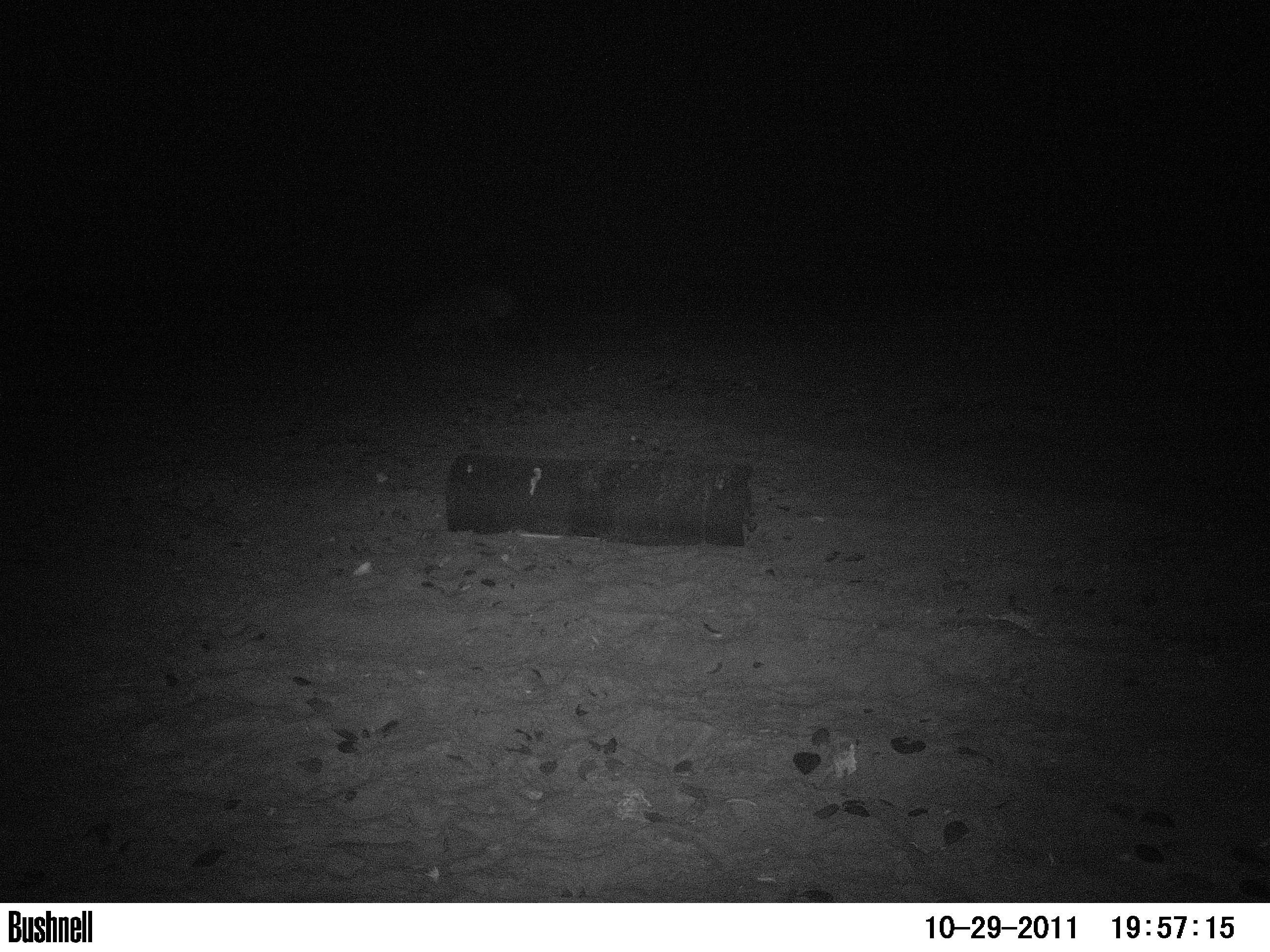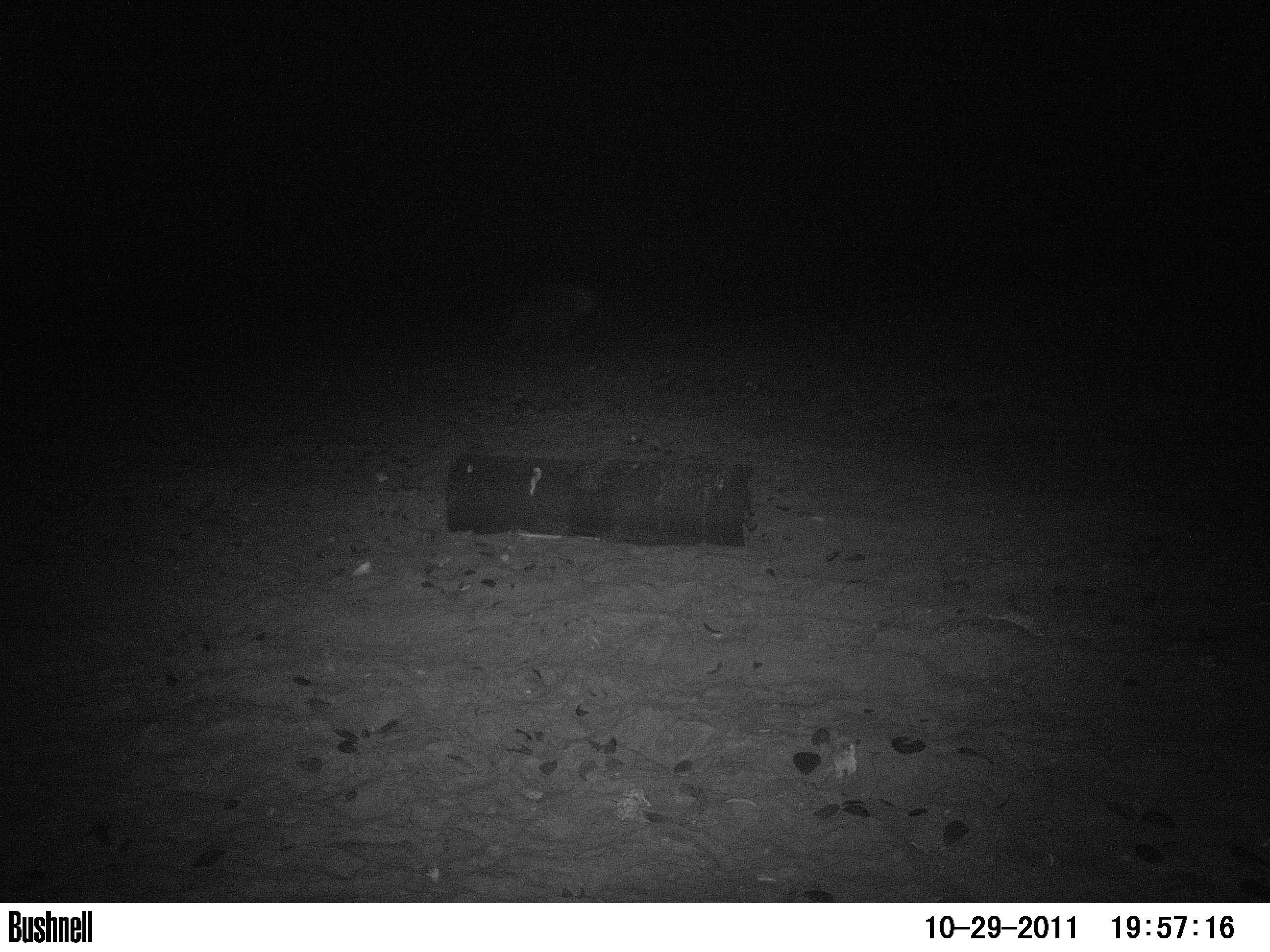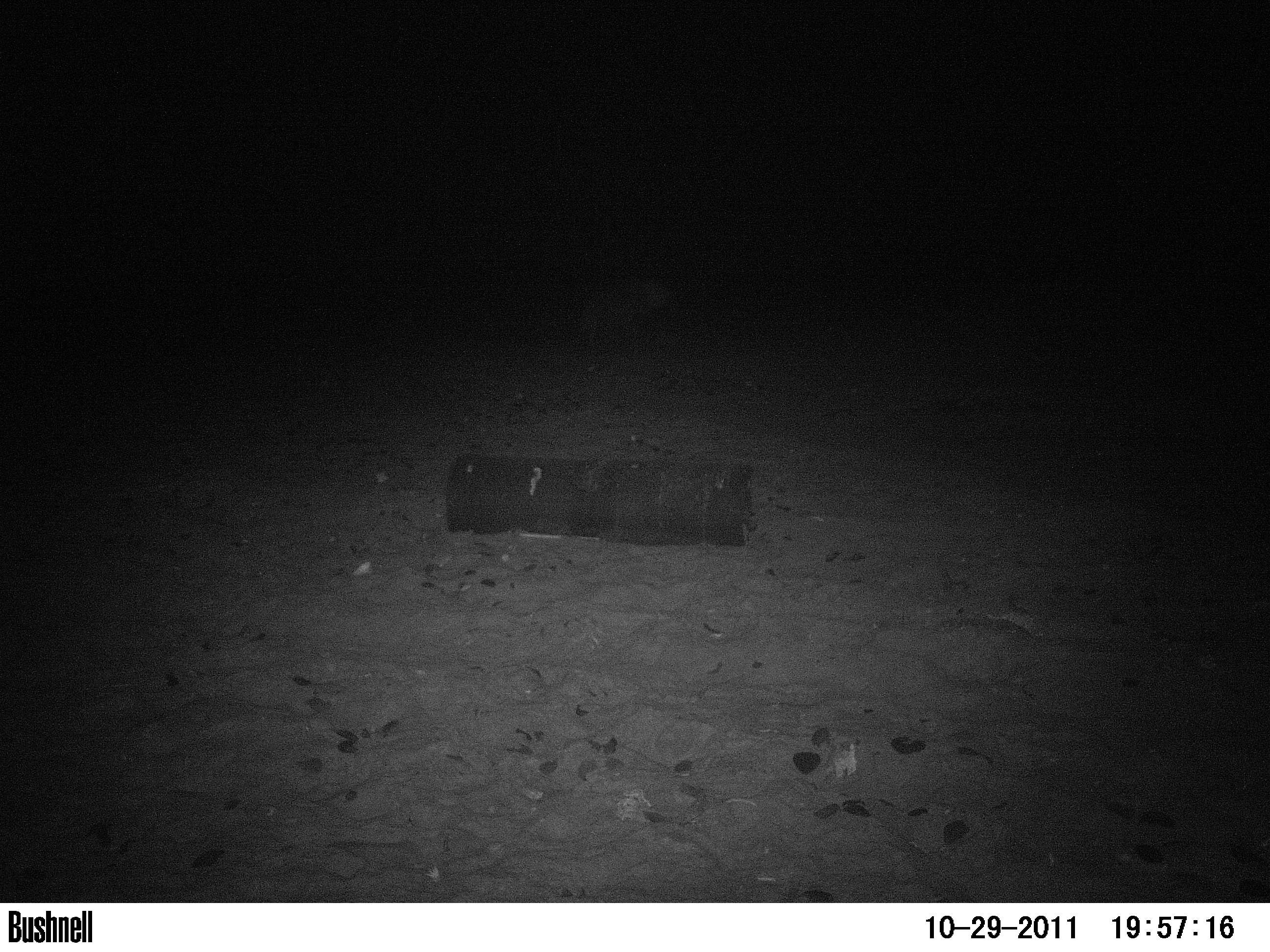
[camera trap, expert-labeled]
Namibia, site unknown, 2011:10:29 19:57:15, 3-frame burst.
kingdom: Animalia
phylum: Chordata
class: Mammalia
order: Carnivora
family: Hyaenidae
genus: Parahyaena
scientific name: Parahyaena brunnea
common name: brown hyena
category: hyaena brunnea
Hyaena brunnea (brown hyena) (Parahyaena brunnea).